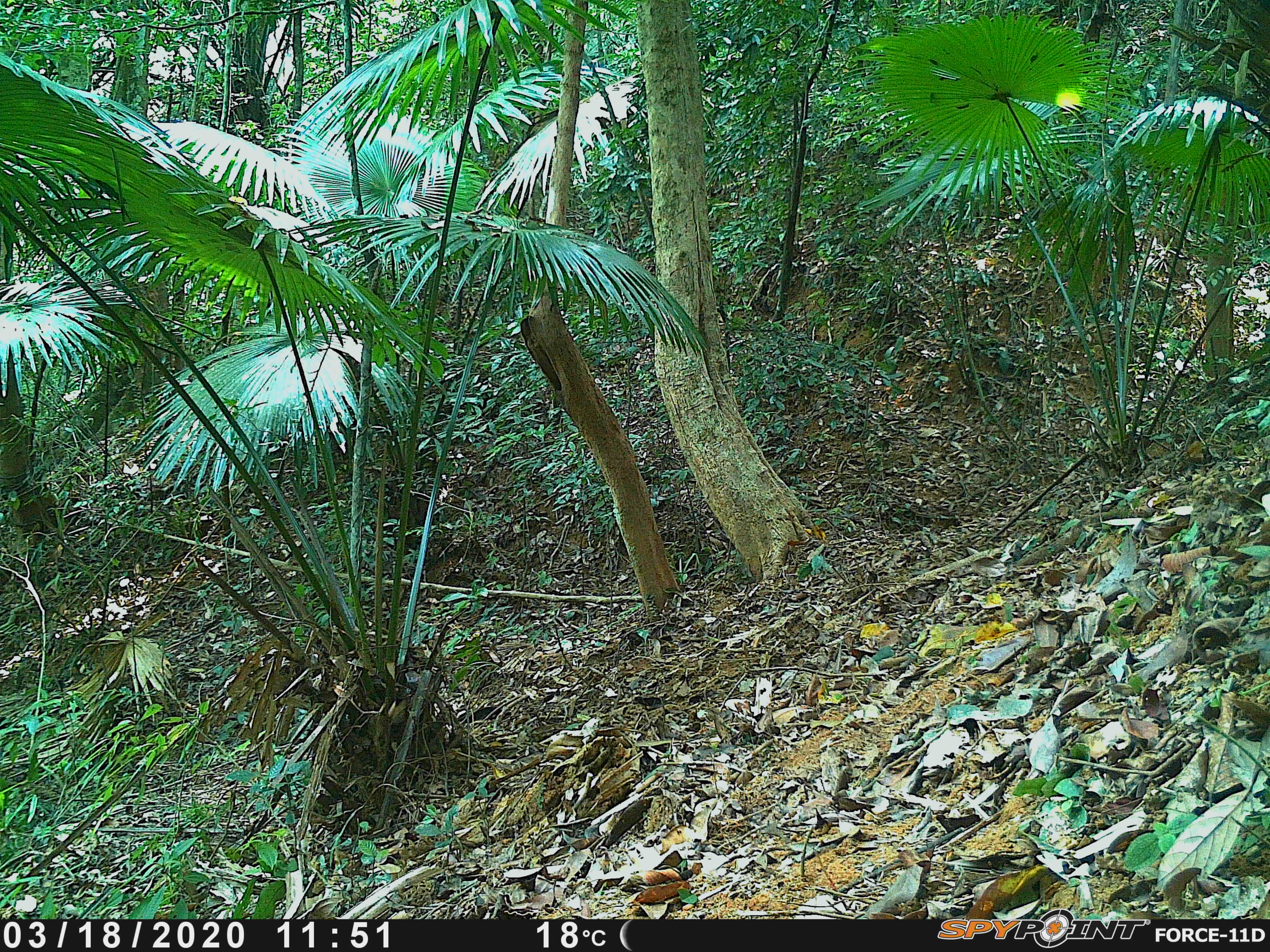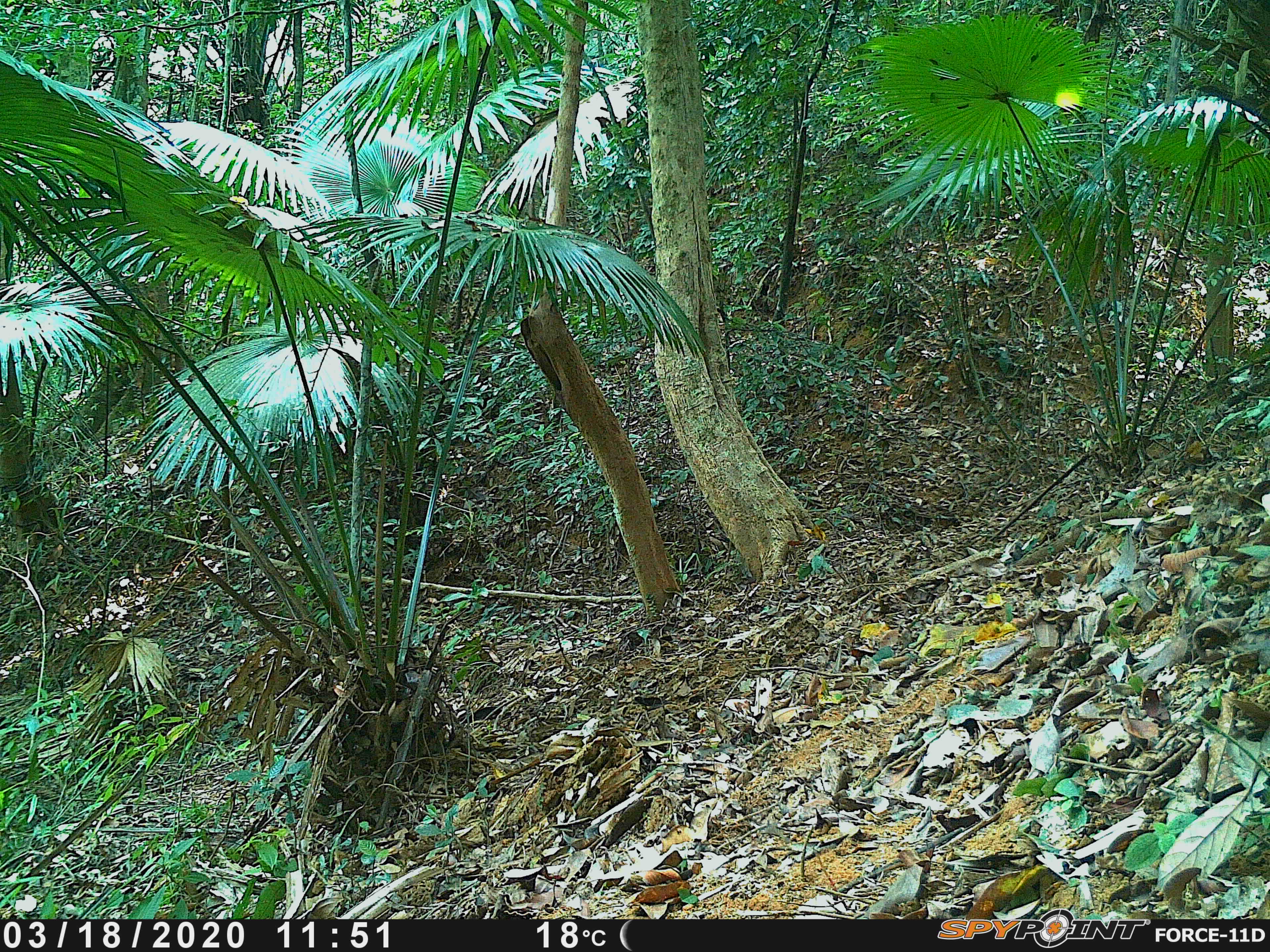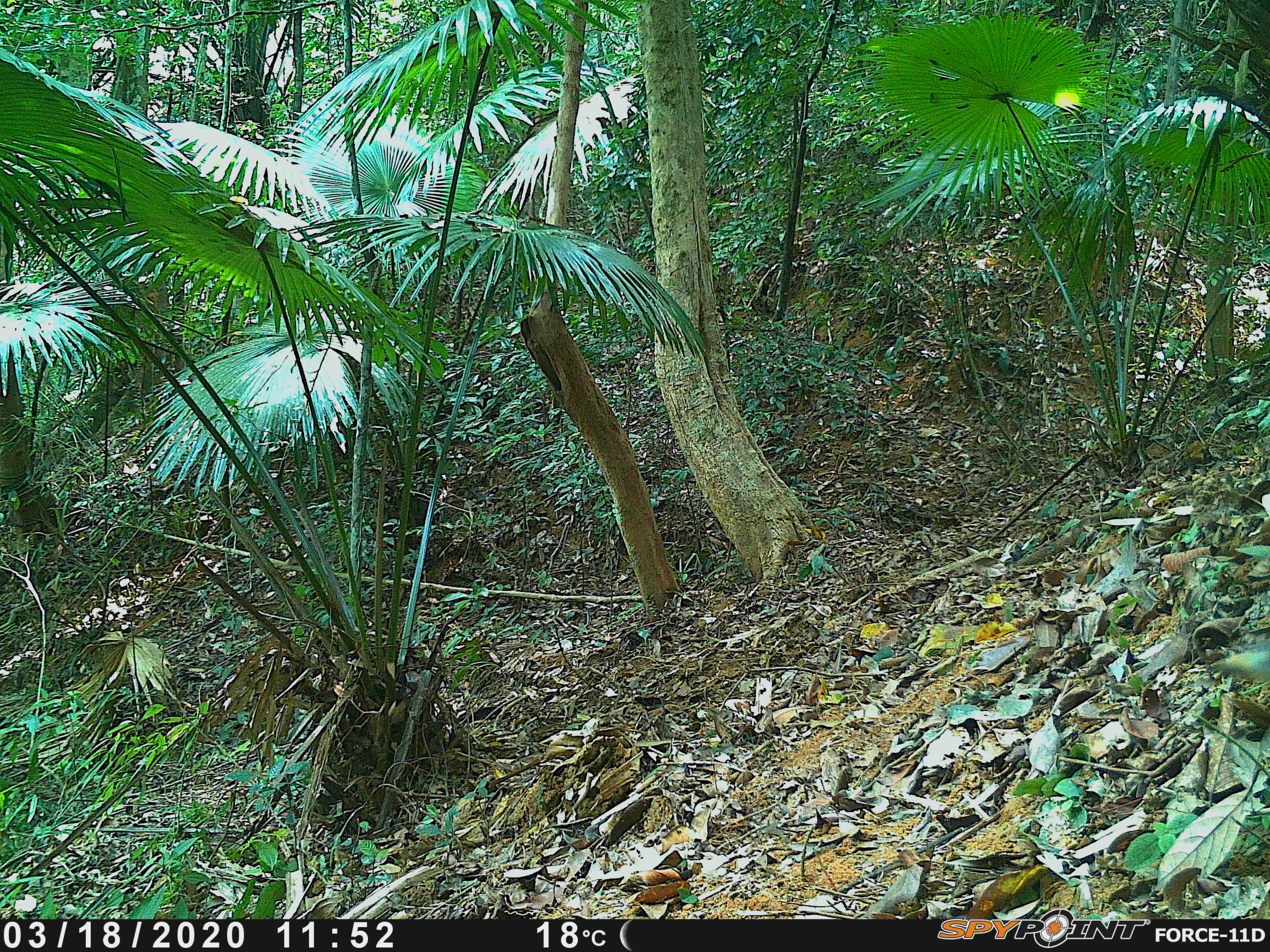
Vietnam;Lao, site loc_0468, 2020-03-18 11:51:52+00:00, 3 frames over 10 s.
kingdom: Animalia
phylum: Chordata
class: Aves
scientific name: Aves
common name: bird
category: unidentified bird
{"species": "unidentified bird (bird) (Aves)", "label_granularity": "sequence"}